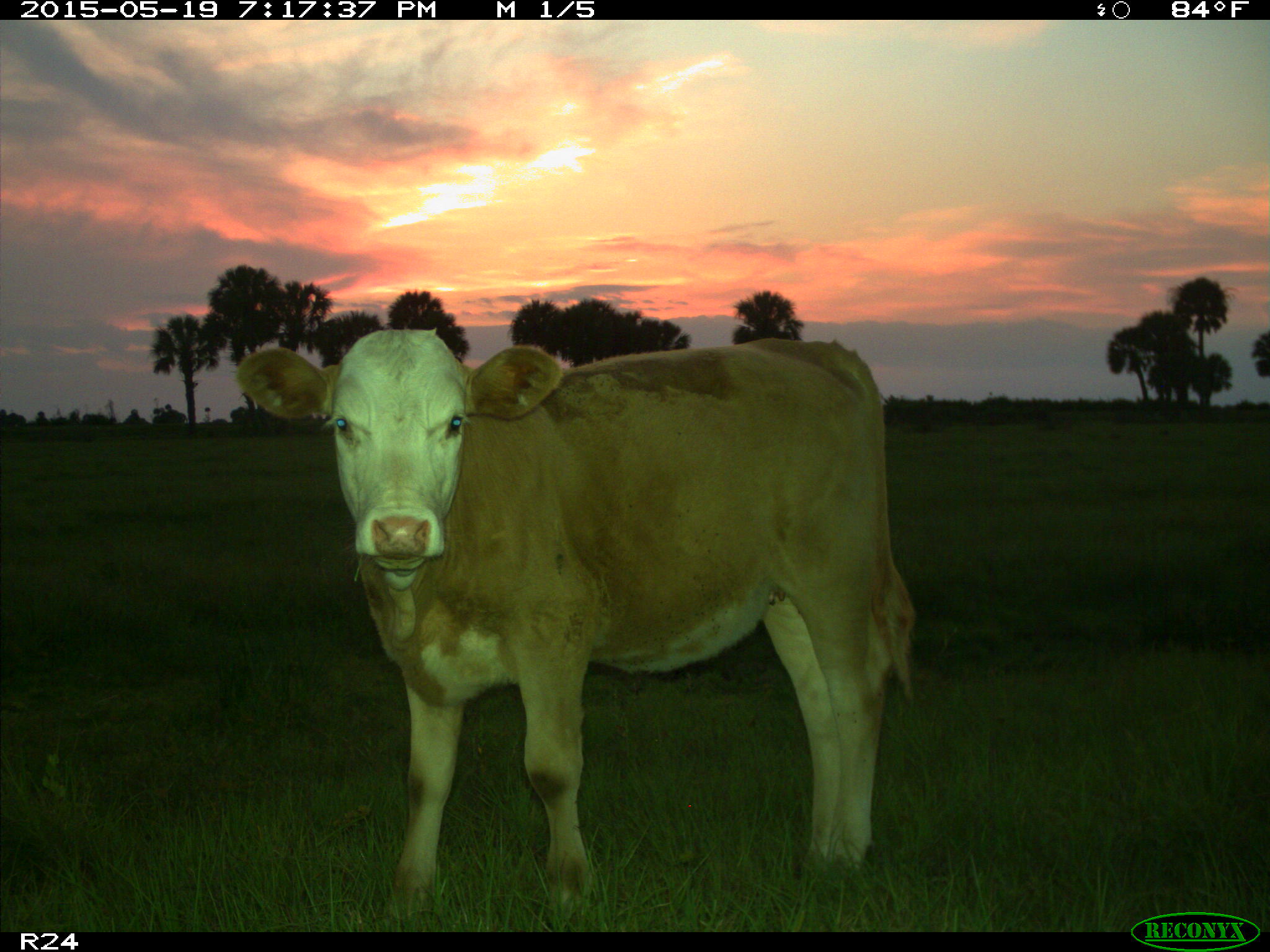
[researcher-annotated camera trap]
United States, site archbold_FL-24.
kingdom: Animalia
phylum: Chordata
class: Mammalia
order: Artiodactyla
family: Bovidae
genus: Bos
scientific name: Bos taurus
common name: domestic cow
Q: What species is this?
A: Bos taurus (domestic cow).